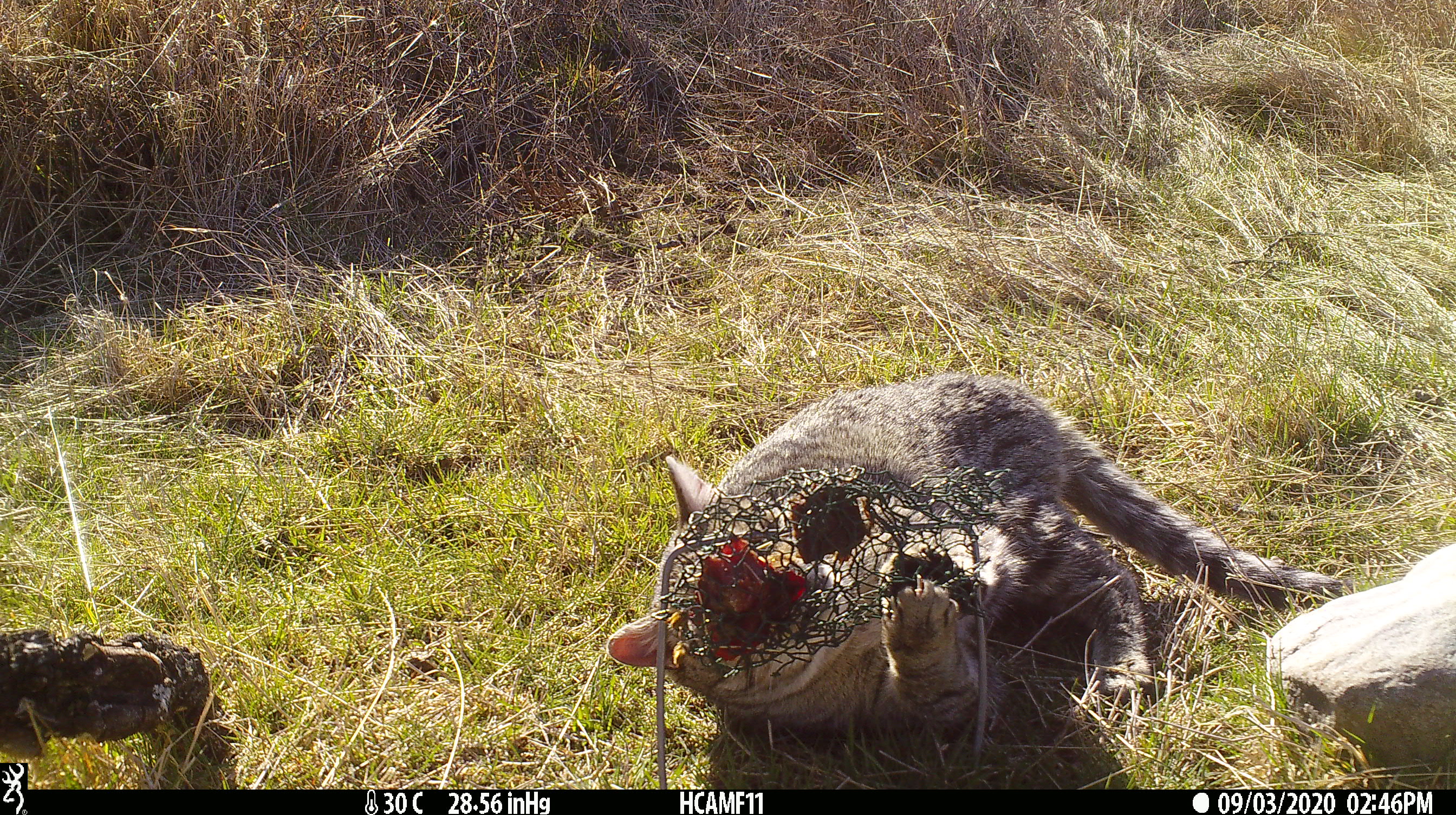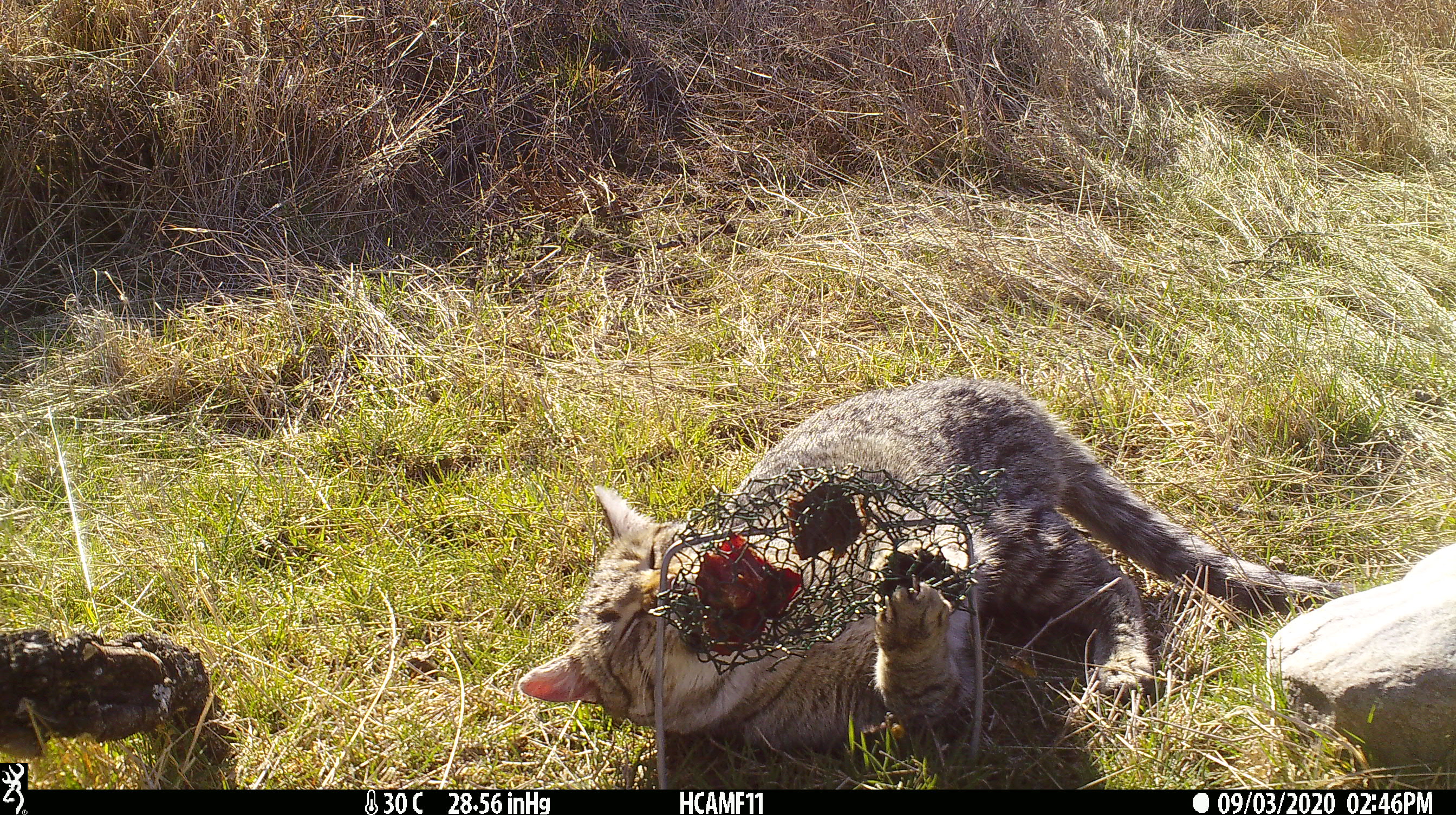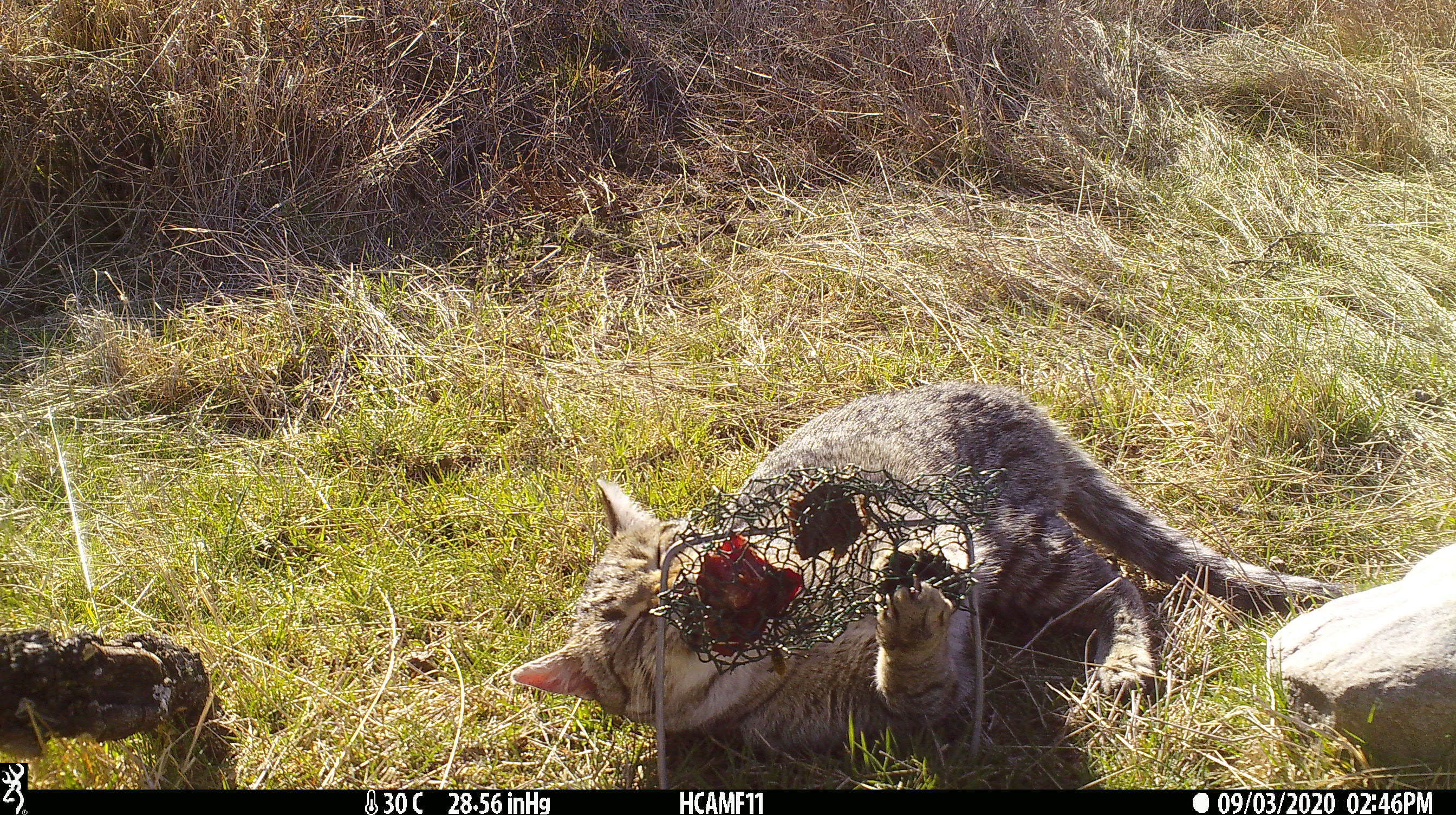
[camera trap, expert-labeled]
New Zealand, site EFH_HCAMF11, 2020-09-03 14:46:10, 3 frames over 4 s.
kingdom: Animalia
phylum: Chordata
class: Mammalia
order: Carnivora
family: Felidae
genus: Felis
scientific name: Felis catus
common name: domestic cat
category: cat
Cat (domestic cat) (Felis catus).